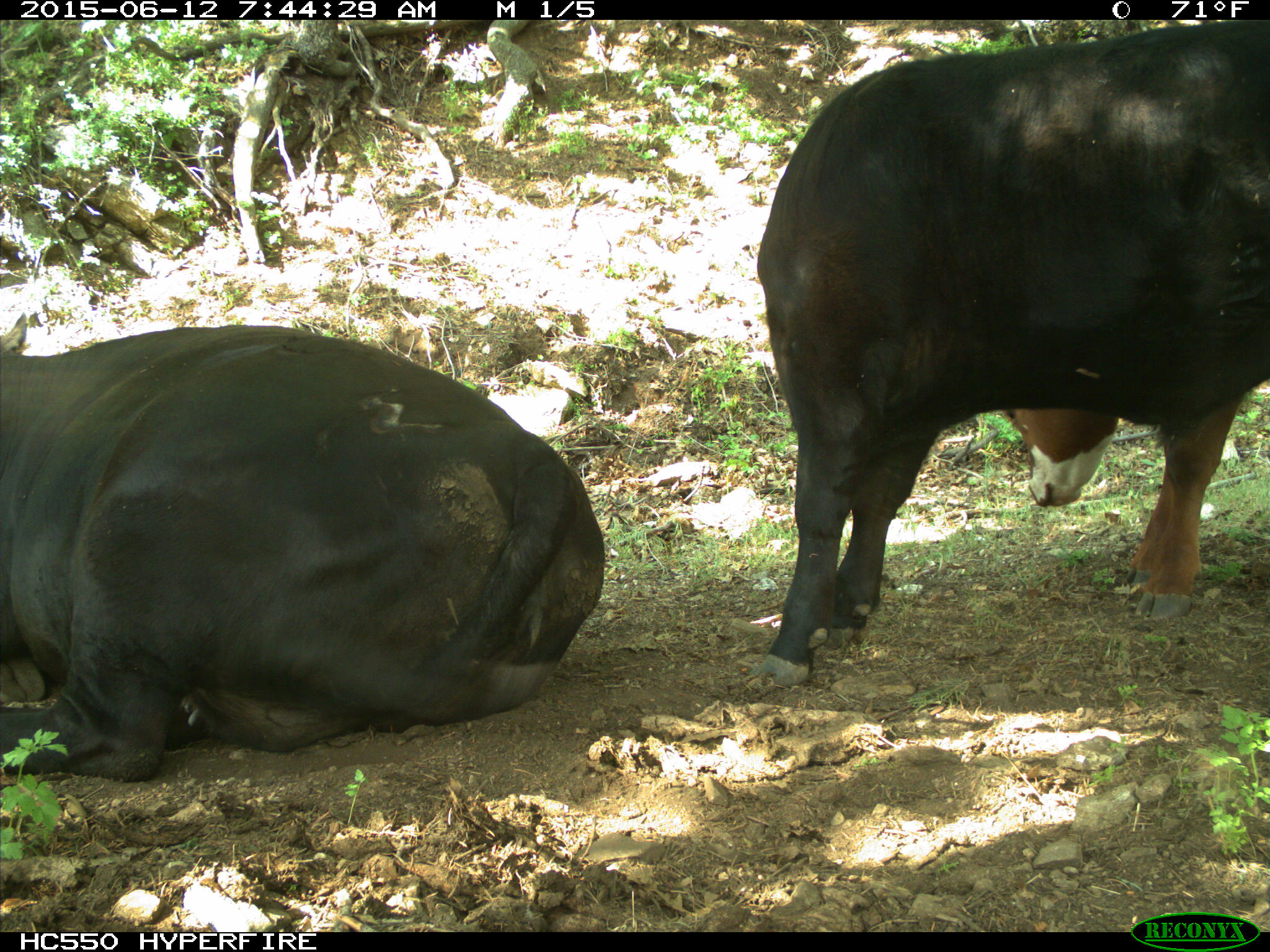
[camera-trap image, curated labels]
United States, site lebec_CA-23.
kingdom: Animalia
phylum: Chordata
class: Mammalia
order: Artiodactyla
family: Bovidae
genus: Bos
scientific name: Bos taurus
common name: domestic cow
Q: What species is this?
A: Bos taurus (domestic cow).